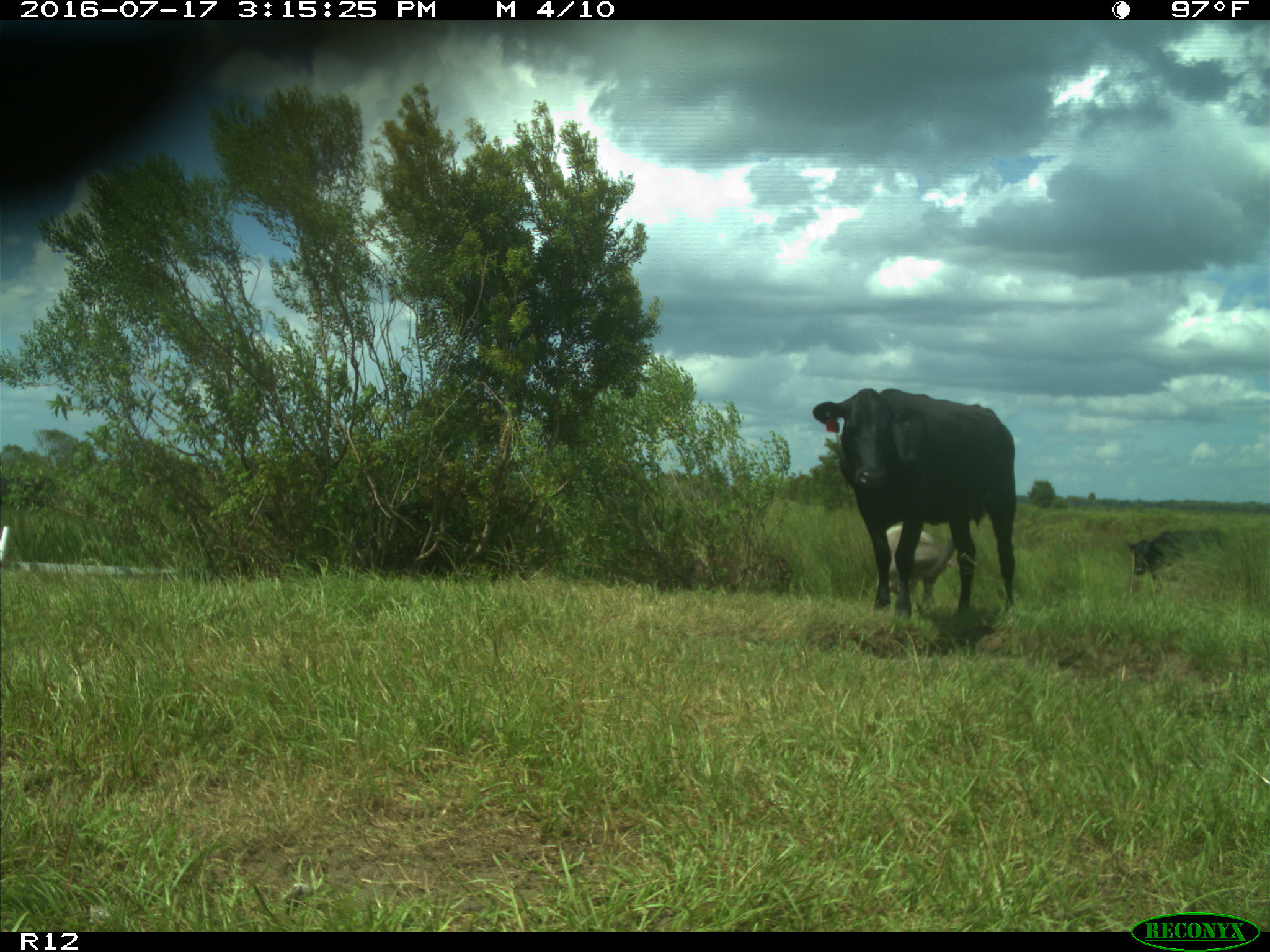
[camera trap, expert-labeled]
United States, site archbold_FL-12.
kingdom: Animalia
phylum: Chordata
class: Mammalia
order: Artiodactyla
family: Bovidae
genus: Bos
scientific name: Bos taurus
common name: domestic cow